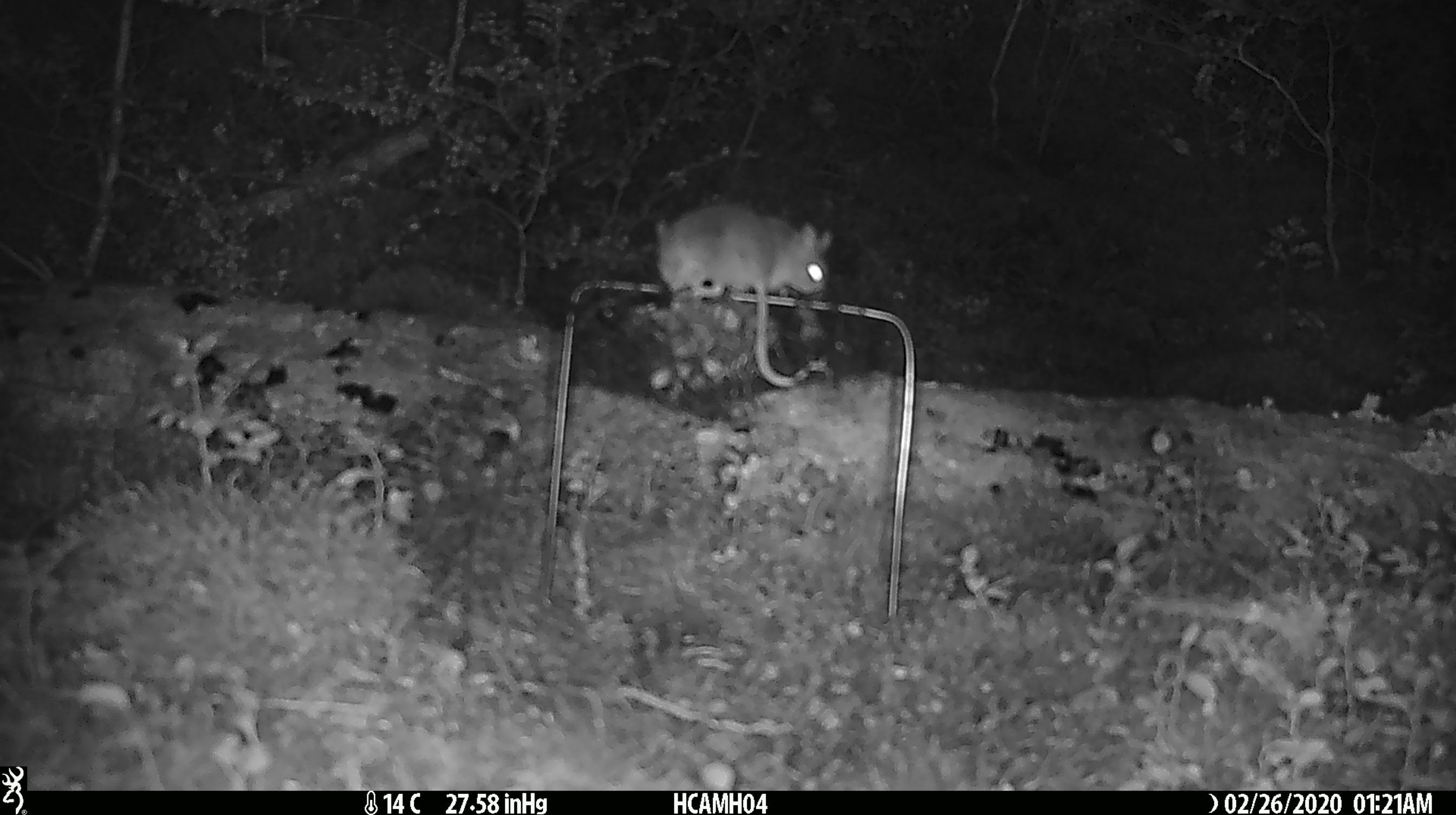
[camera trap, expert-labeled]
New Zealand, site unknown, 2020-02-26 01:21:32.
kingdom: Animalia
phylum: Chordata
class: Mammalia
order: Rodentia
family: Muridae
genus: Mus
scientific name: Mus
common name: mouse